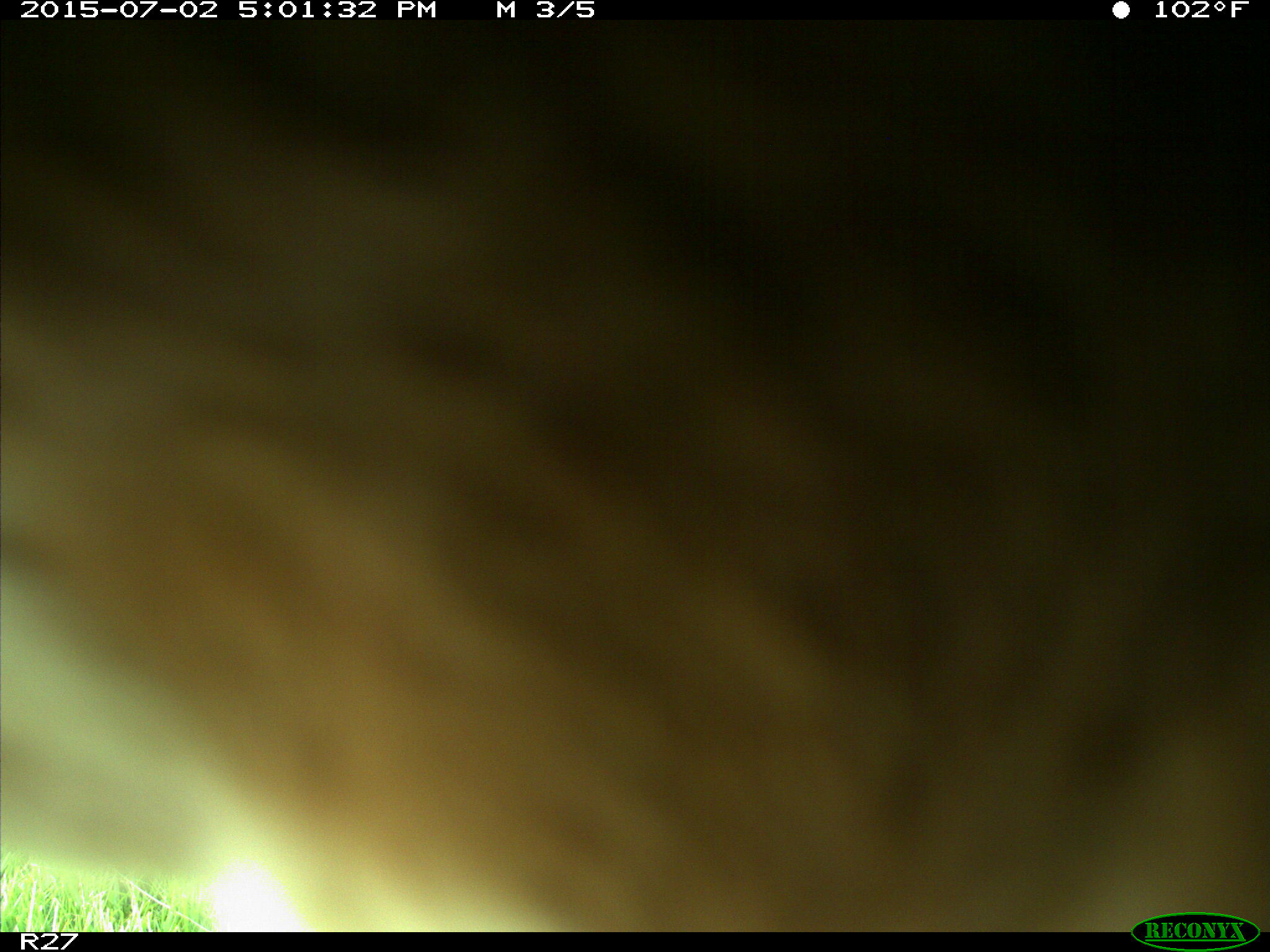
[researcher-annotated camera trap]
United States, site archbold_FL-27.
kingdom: Animalia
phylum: Chordata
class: Mammalia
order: Artiodactyla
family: Bovidae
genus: Bos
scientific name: Bos taurus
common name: domestic cow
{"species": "Bos taurus (domestic cow)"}